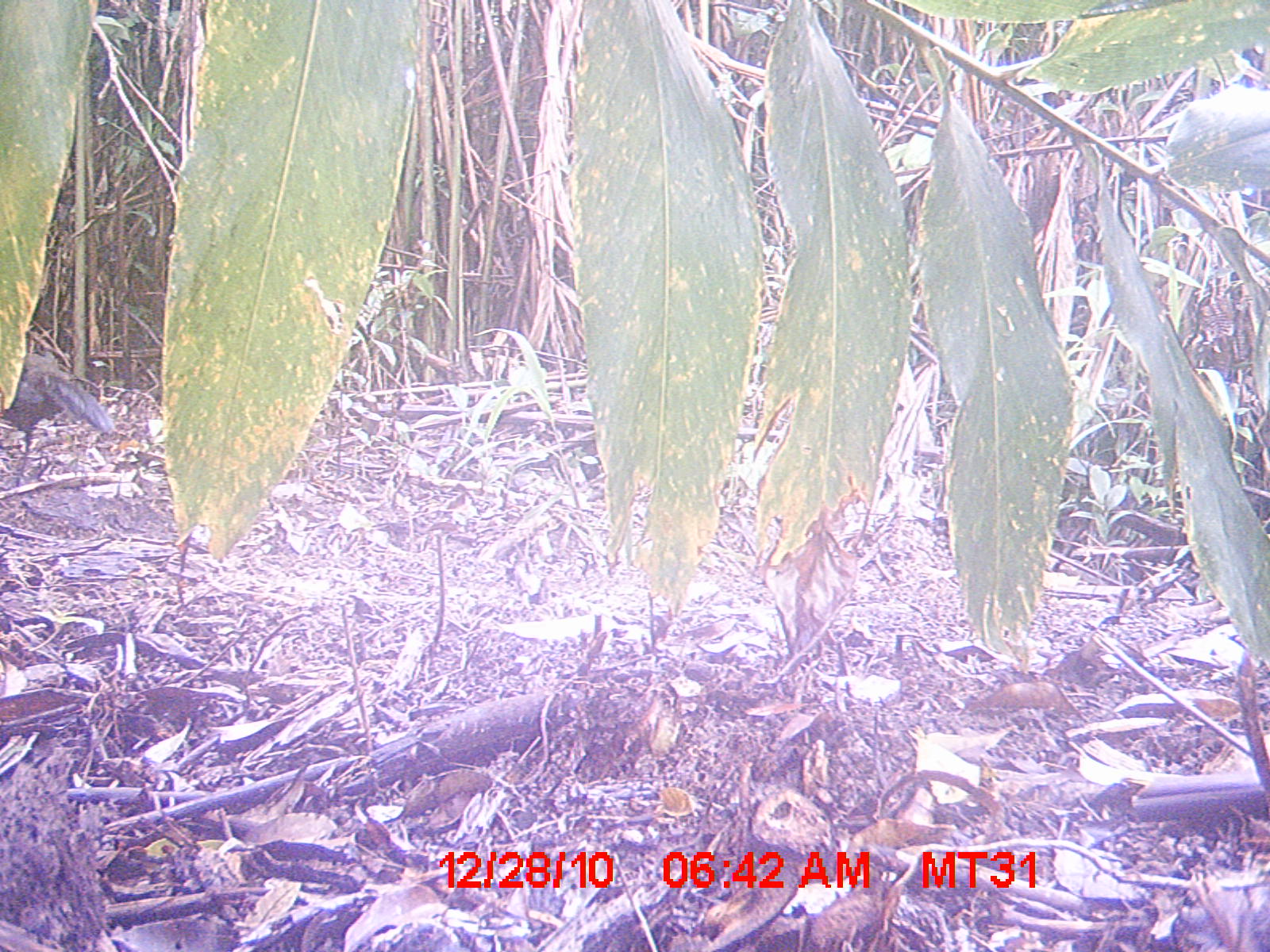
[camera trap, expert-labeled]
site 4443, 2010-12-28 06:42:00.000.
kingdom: Animalia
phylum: Chordata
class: Aves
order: Cuculiformes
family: Cuculidae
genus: Coua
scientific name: Coua serriana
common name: red-breasted coua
Coua serriana (red-breasted coua), count 1.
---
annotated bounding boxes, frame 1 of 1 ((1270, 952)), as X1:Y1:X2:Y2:
coua serriana: 0:353:114:490